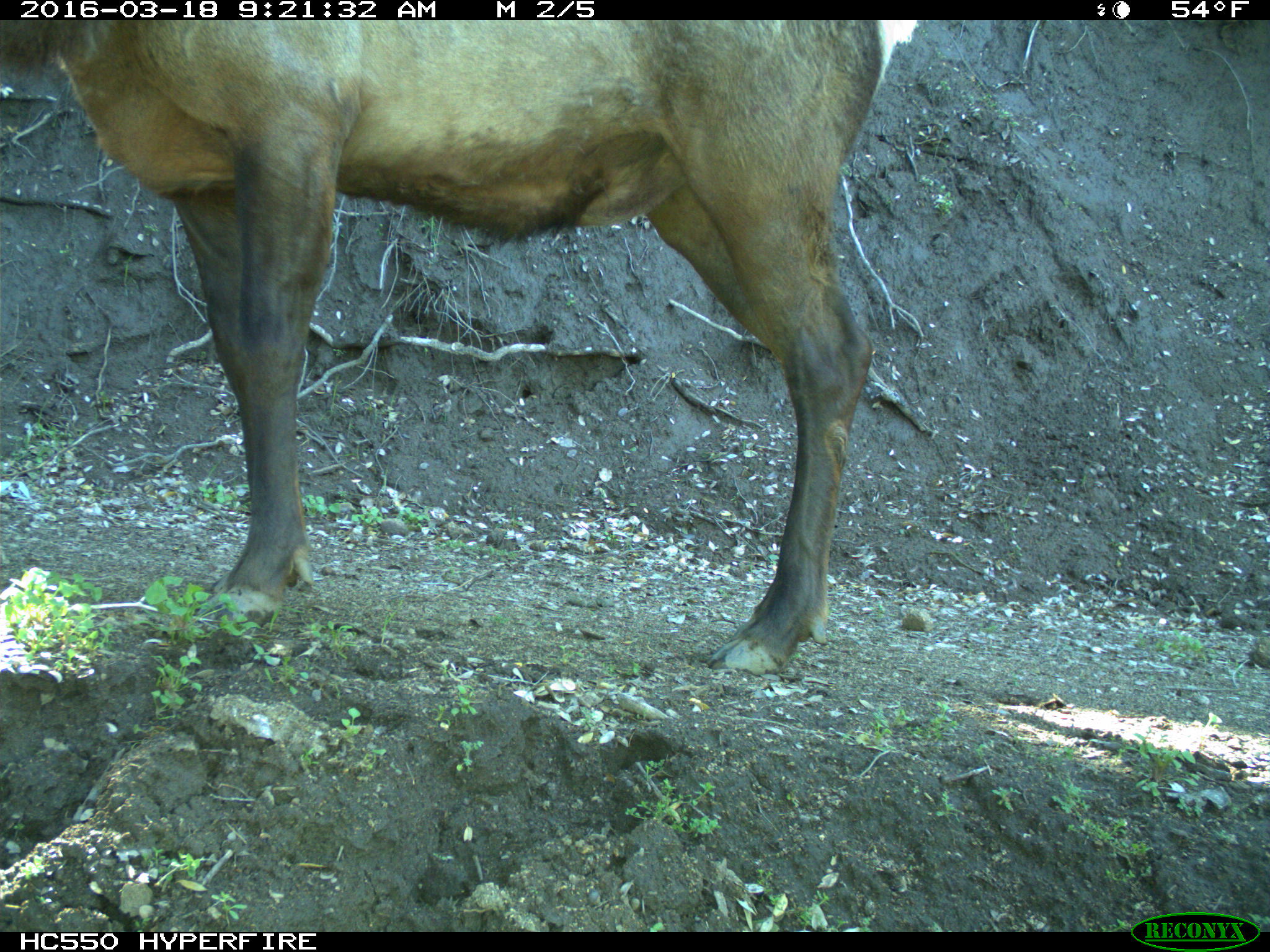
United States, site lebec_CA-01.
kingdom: Animalia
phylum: Chordata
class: Mammalia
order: Artiodactyla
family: Cervidae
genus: Cervus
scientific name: Cervus canadensis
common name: elk